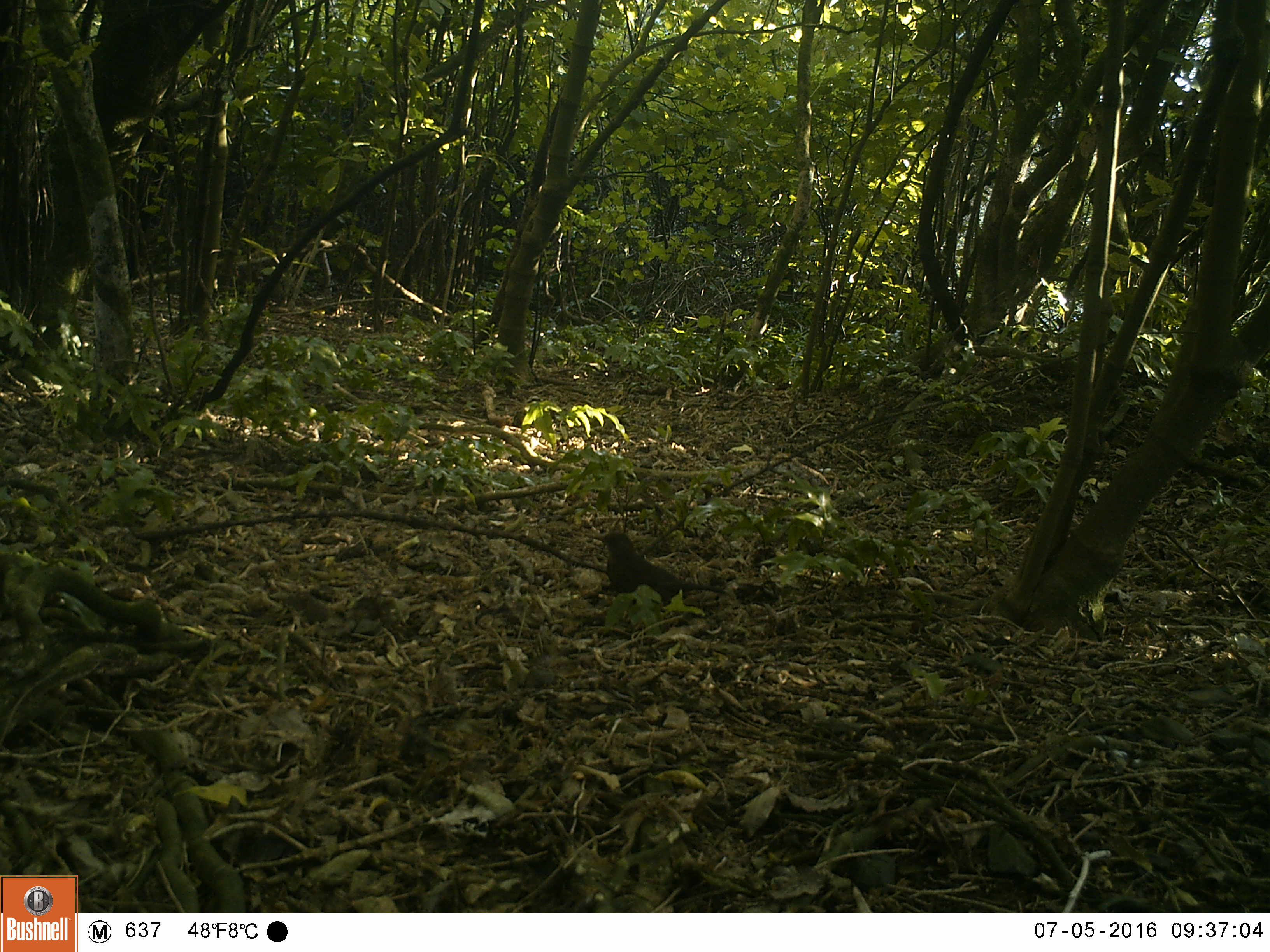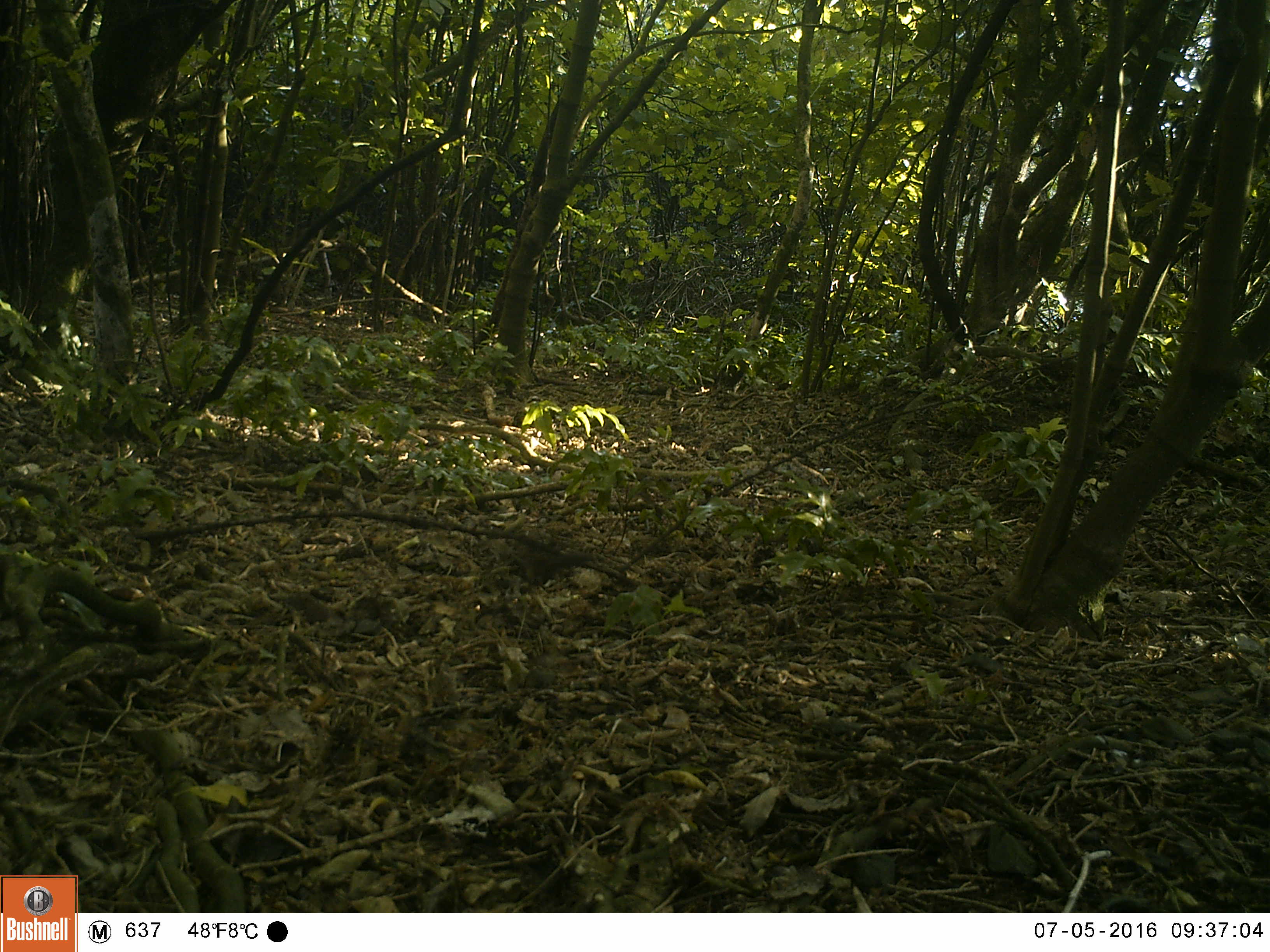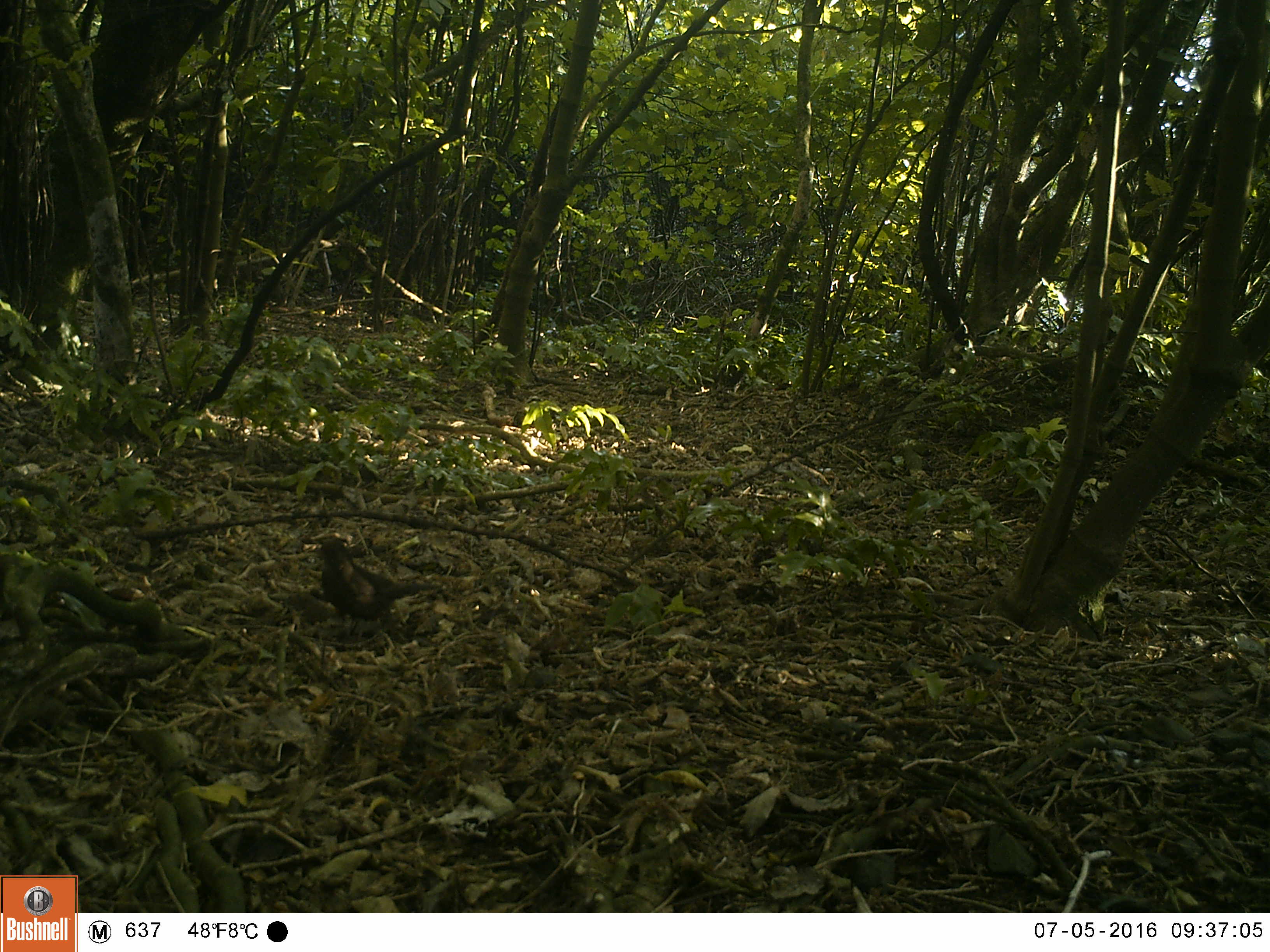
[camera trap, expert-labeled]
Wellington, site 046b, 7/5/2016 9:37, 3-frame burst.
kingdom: Animalia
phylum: Chordata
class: Aves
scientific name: Aves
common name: bird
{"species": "bird (Aves)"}